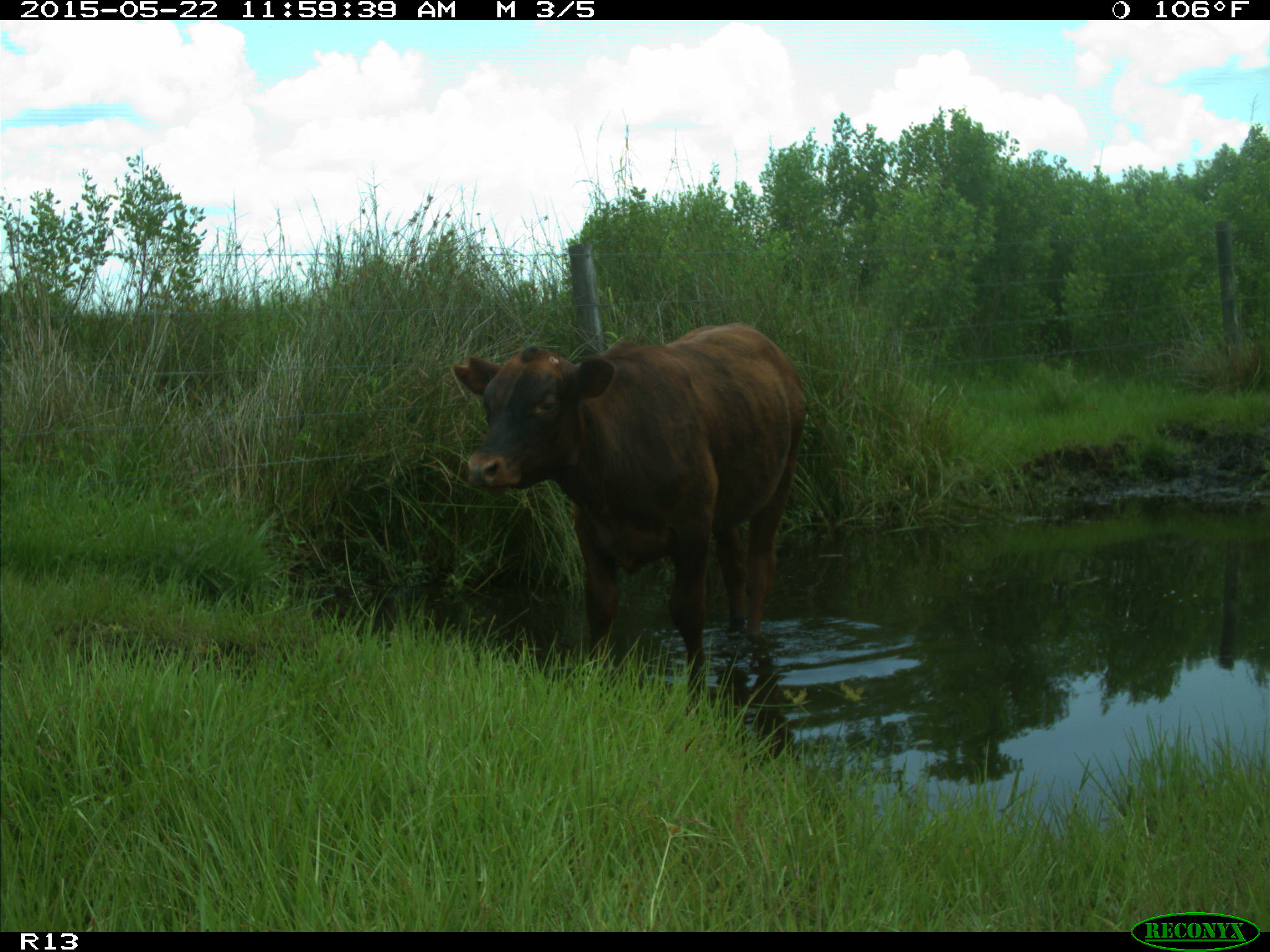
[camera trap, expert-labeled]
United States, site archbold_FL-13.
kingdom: Animalia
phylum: Chordata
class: Mammalia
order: Artiodactyla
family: Bovidae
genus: Bos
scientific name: Bos taurus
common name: domestic cow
Bos taurus (domestic cow).